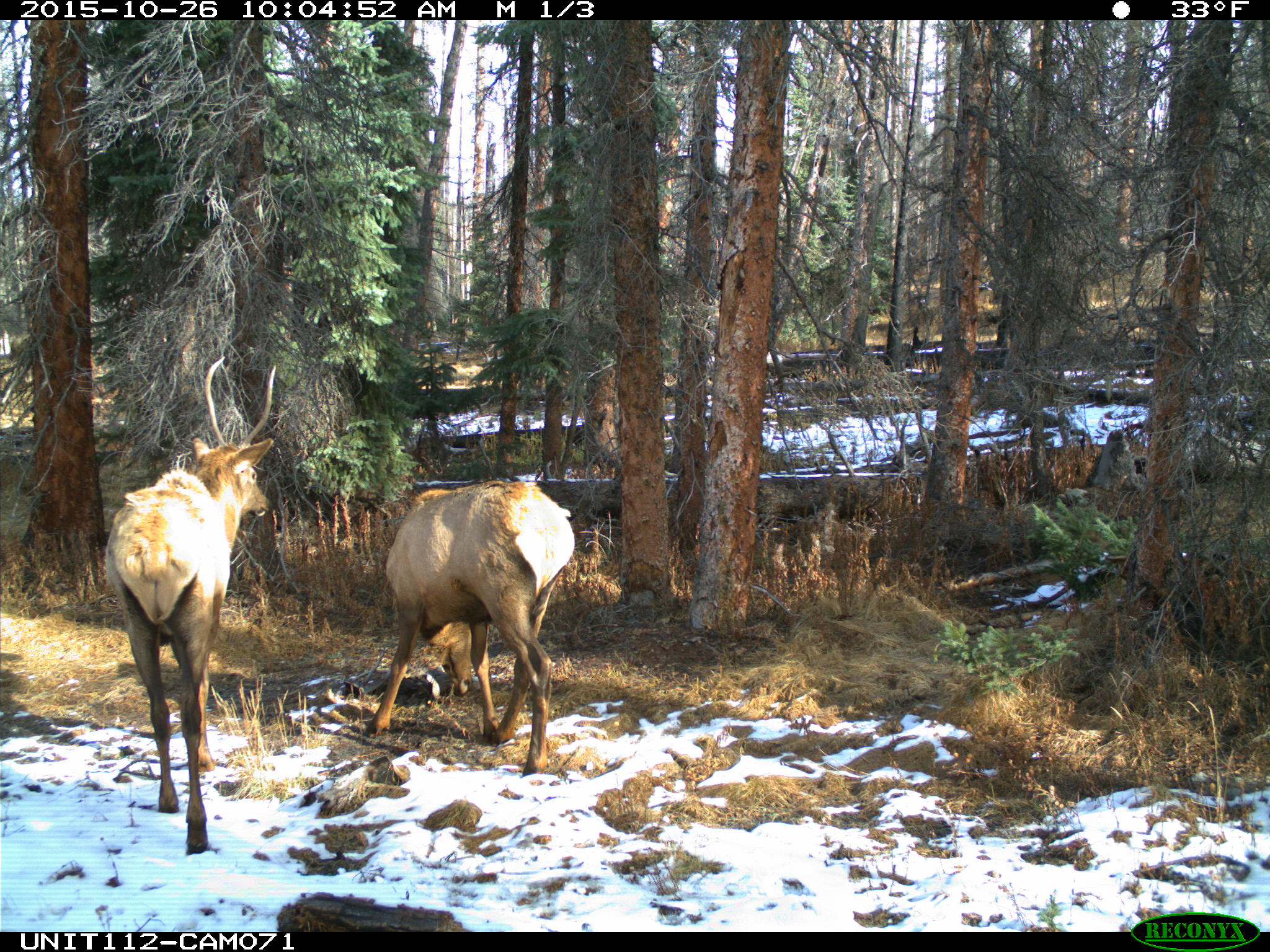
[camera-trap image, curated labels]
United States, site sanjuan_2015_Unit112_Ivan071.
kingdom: Animalia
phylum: Chordata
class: Mammalia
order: Artiodactyla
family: Cervidae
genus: Cervus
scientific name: Cervus elaphus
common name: red deer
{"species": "Cervus elaphus (red deer)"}